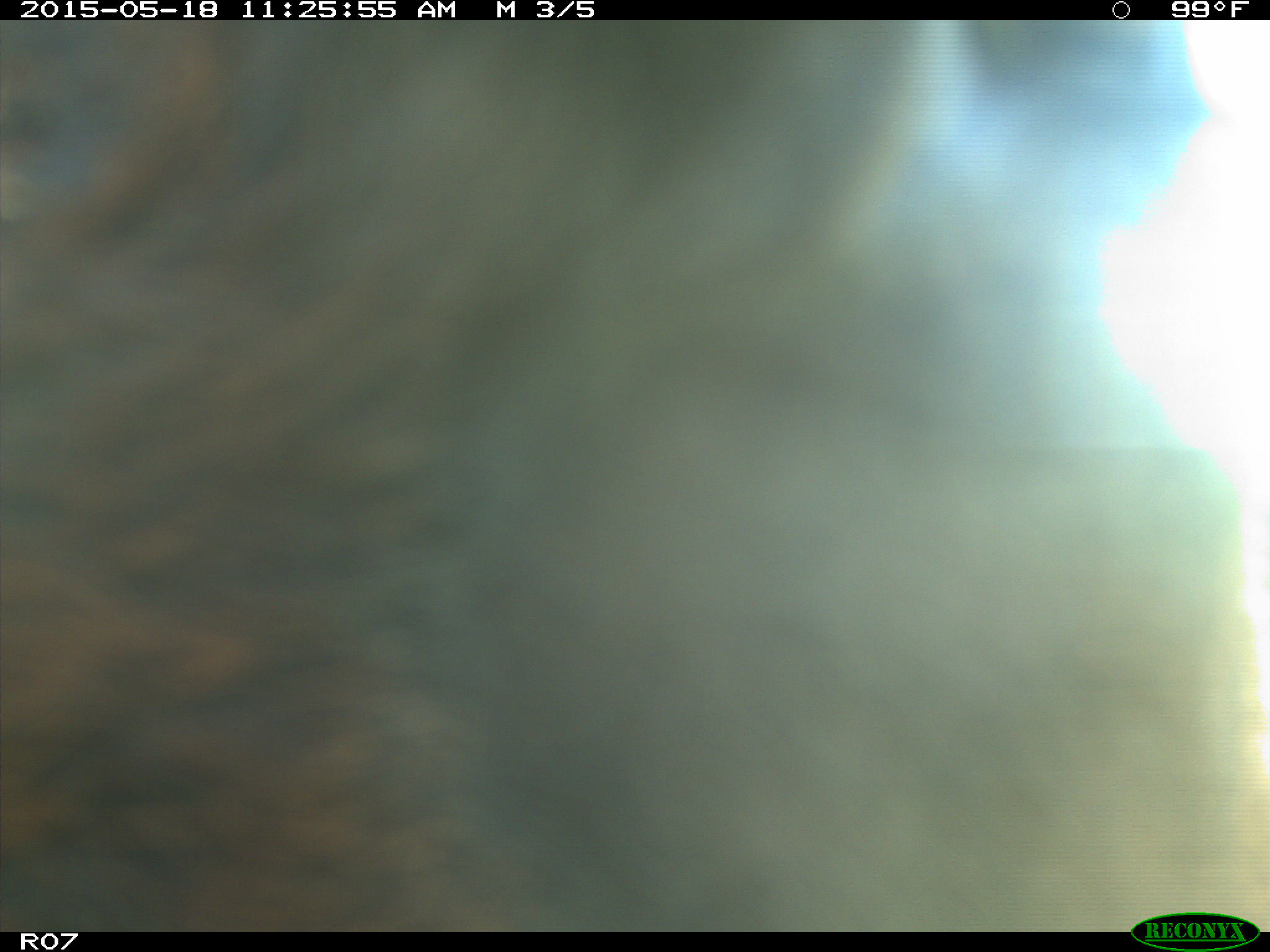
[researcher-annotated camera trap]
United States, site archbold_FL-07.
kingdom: Animalia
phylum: Chordata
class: Mammalia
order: Artiodactyla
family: Bovidae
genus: Bos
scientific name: Bos taurus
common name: domestic cow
Bos taurus (domestic cow).